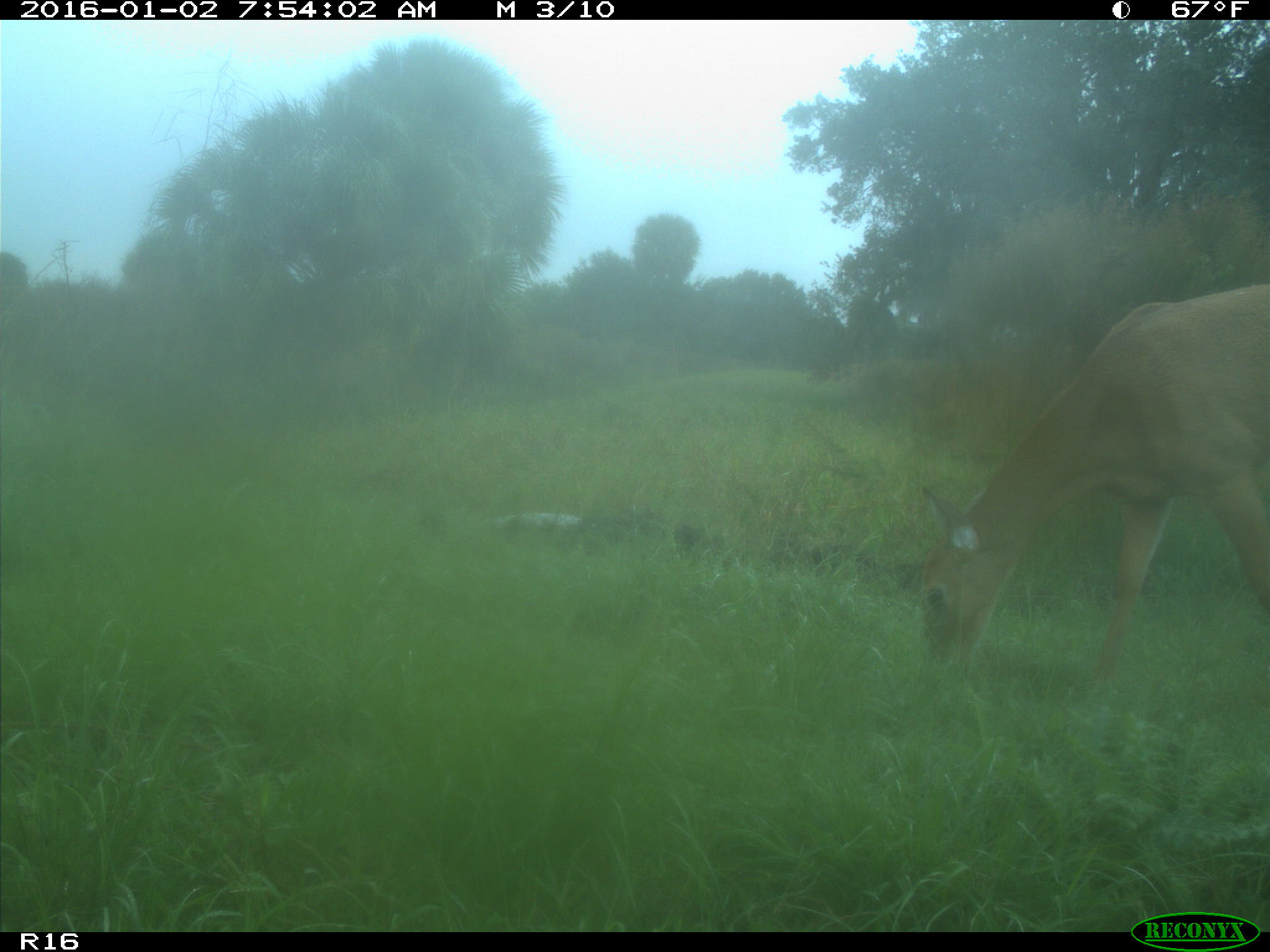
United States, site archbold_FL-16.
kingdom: Animalia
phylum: Chordata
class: Mammalia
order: Artiodactyla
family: Cervidae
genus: Odocoileus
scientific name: Odocoileus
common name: deer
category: unidentified deer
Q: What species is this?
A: Unidentified deer (deer) (Odocoileus).